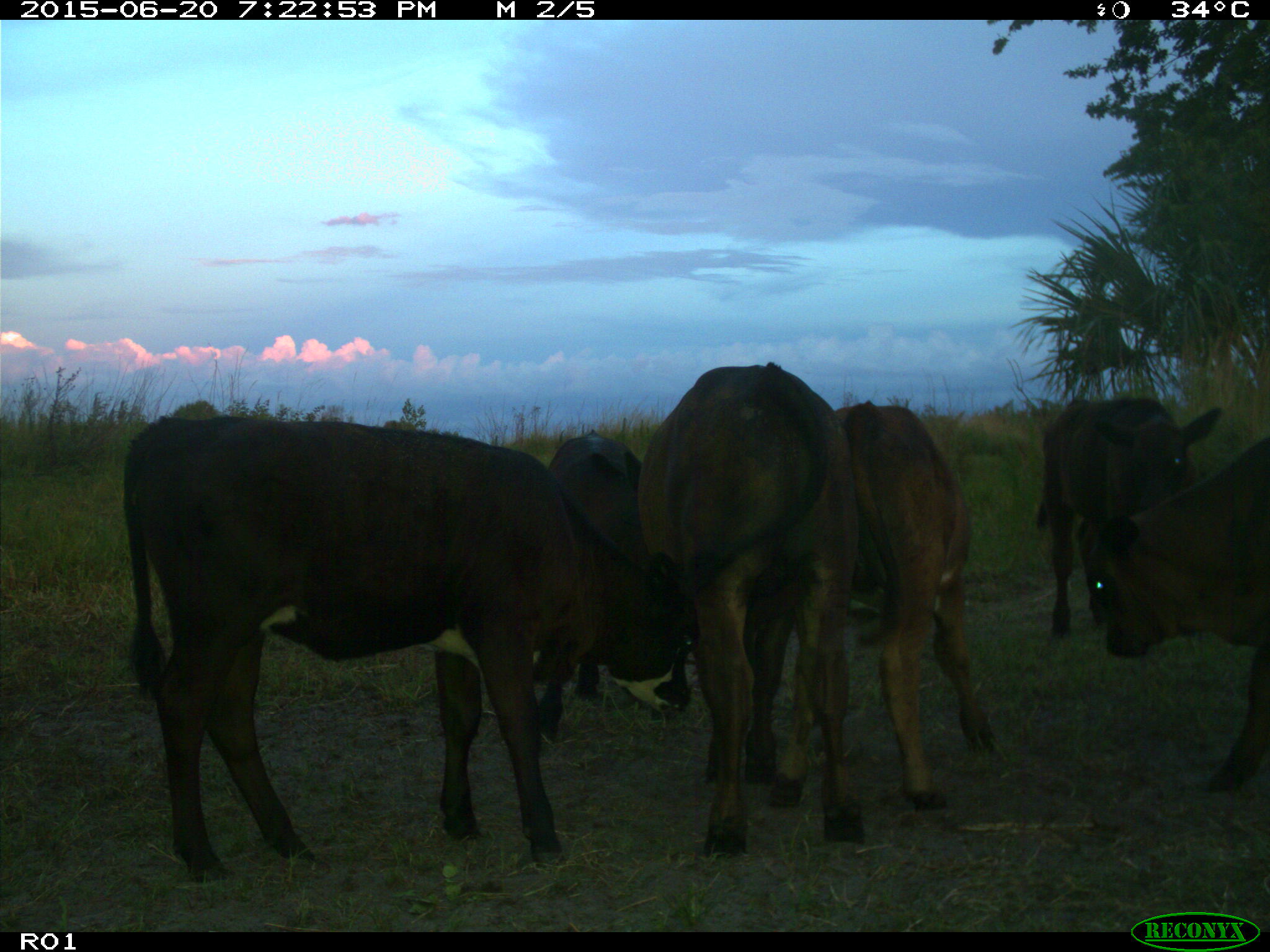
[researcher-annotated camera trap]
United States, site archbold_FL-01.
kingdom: Animalia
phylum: Chordata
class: Mammalia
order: Artiodactyla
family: Bovidae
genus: Bos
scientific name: Bos taurus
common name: domestic cow